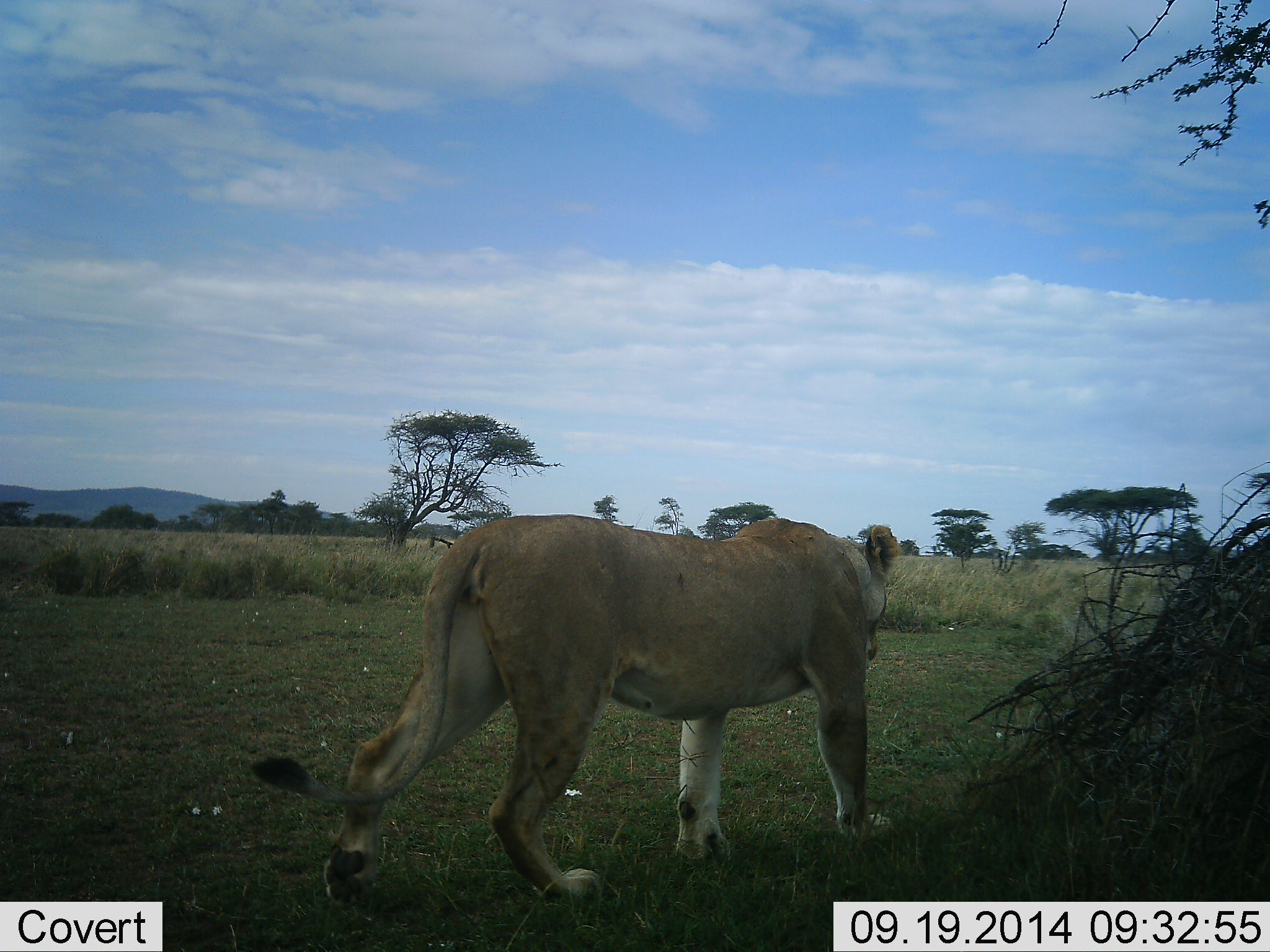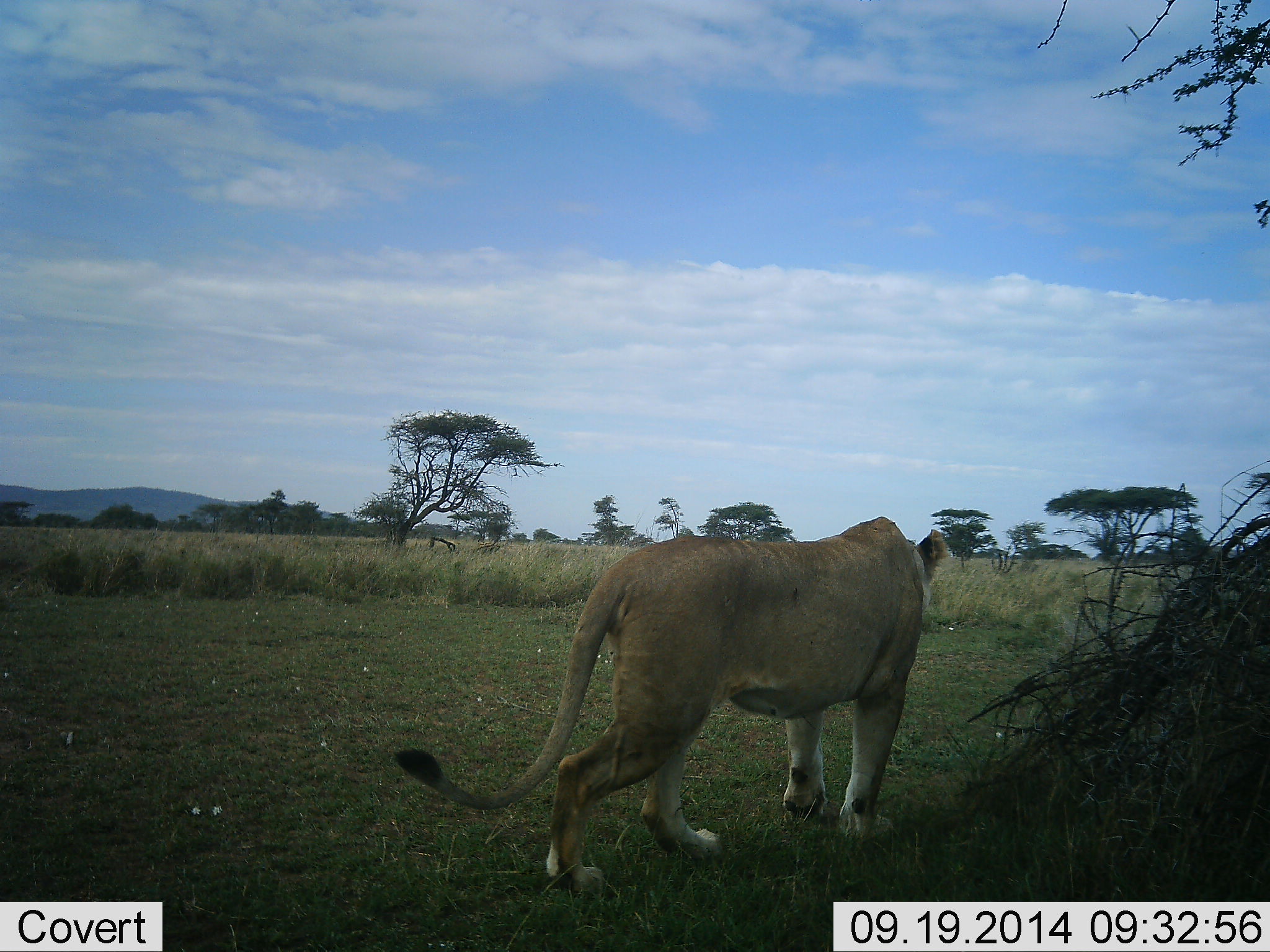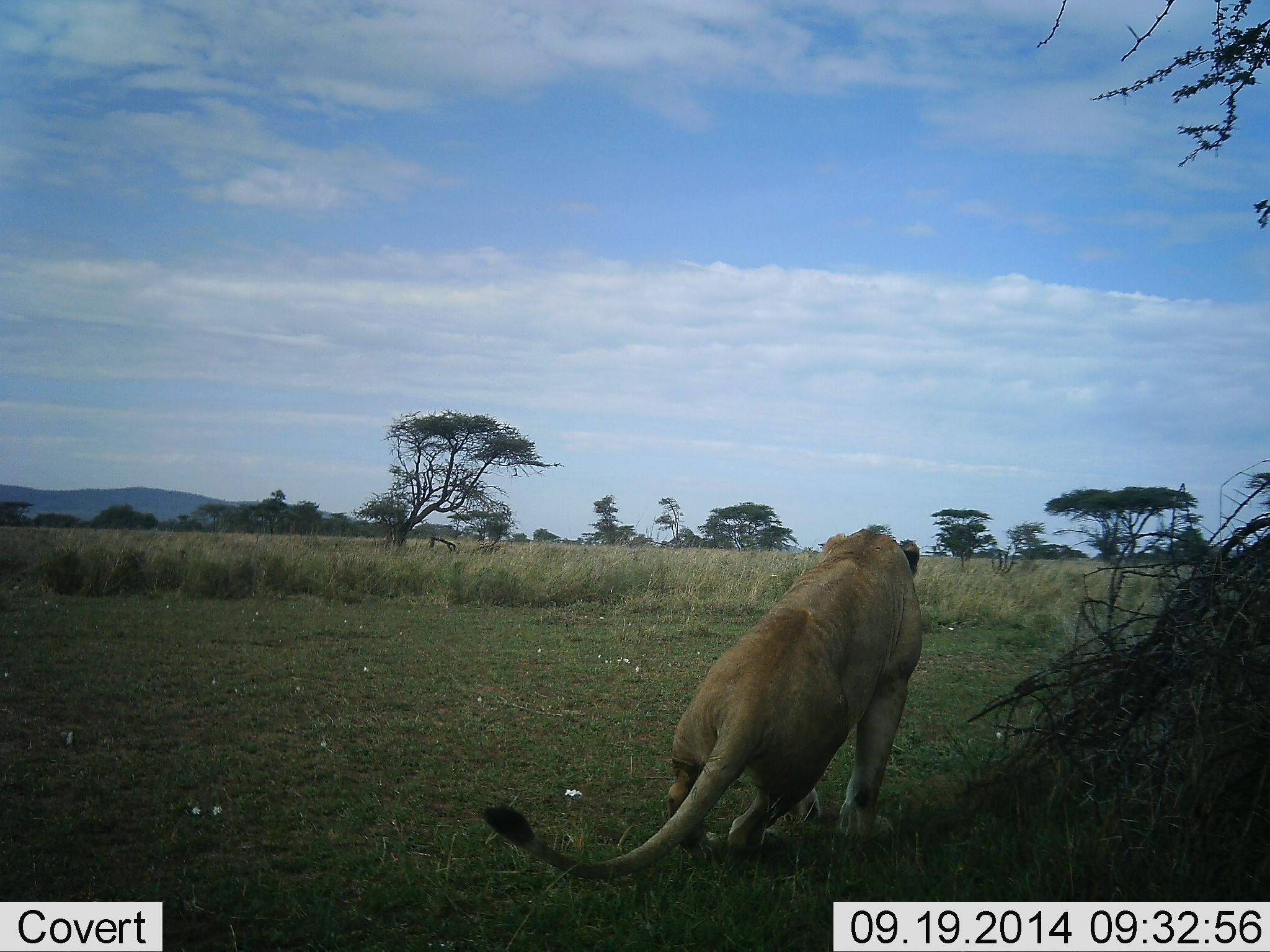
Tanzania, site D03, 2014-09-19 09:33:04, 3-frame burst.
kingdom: Animalia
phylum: Chordata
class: Mammalia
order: Carnivora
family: Felidae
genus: Panthera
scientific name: Panthera leo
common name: lion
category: lionfemale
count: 1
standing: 0%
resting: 50%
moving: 60%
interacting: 0%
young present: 0%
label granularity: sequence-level